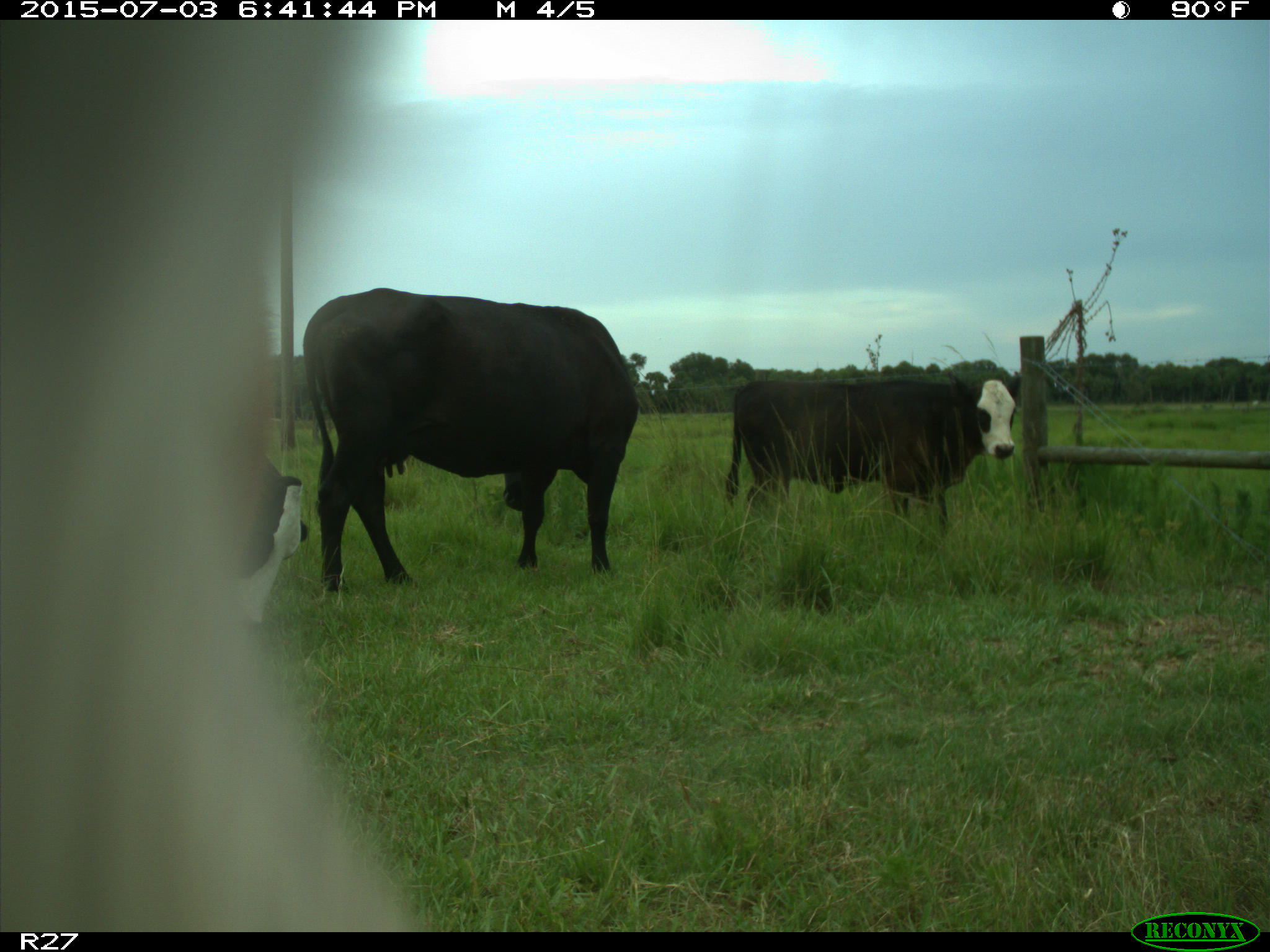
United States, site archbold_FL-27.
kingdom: Animalia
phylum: Chordata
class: Mammalia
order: Artiodactyla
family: Bovidae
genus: Bos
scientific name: Bos taurus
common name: domestic cow